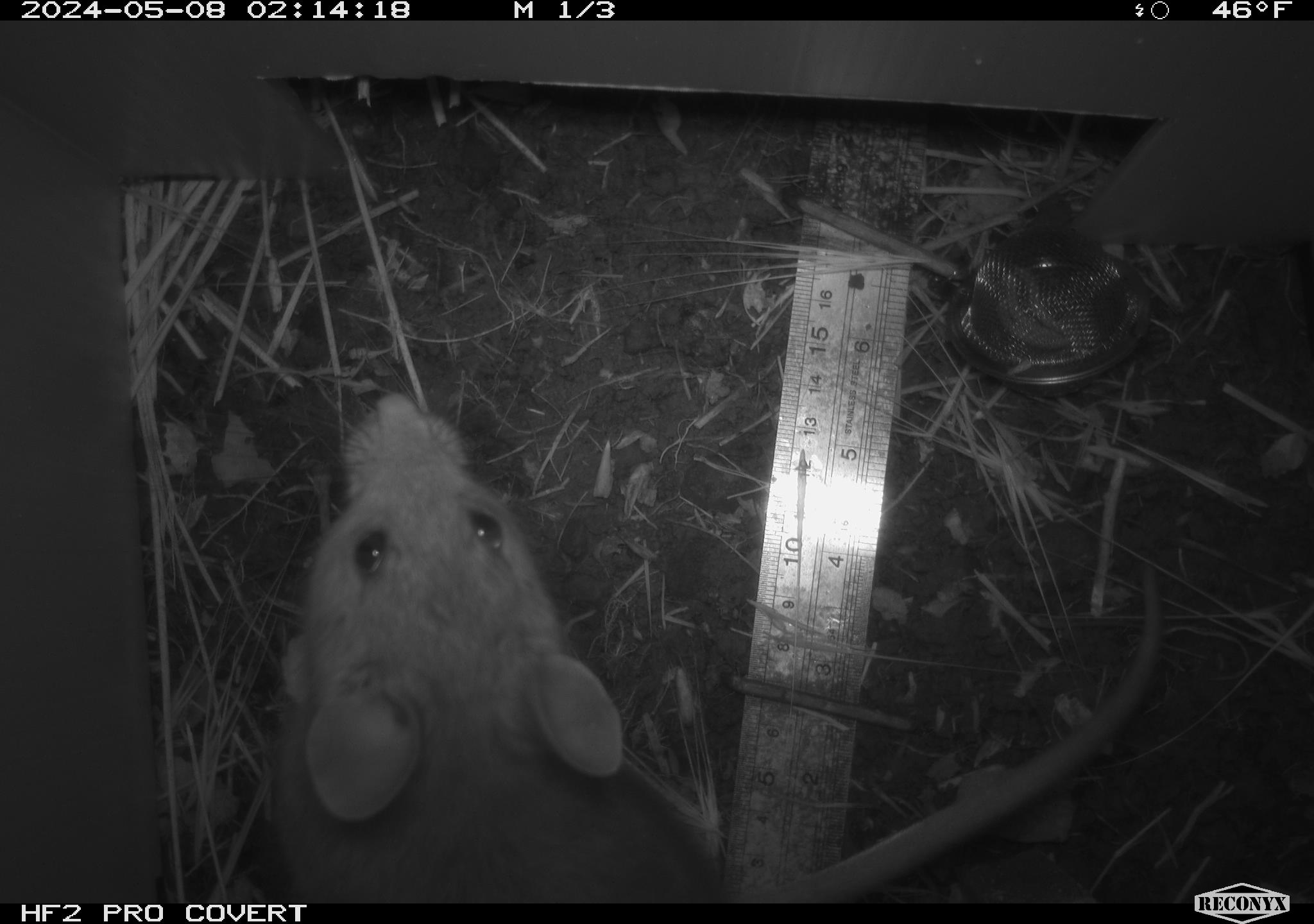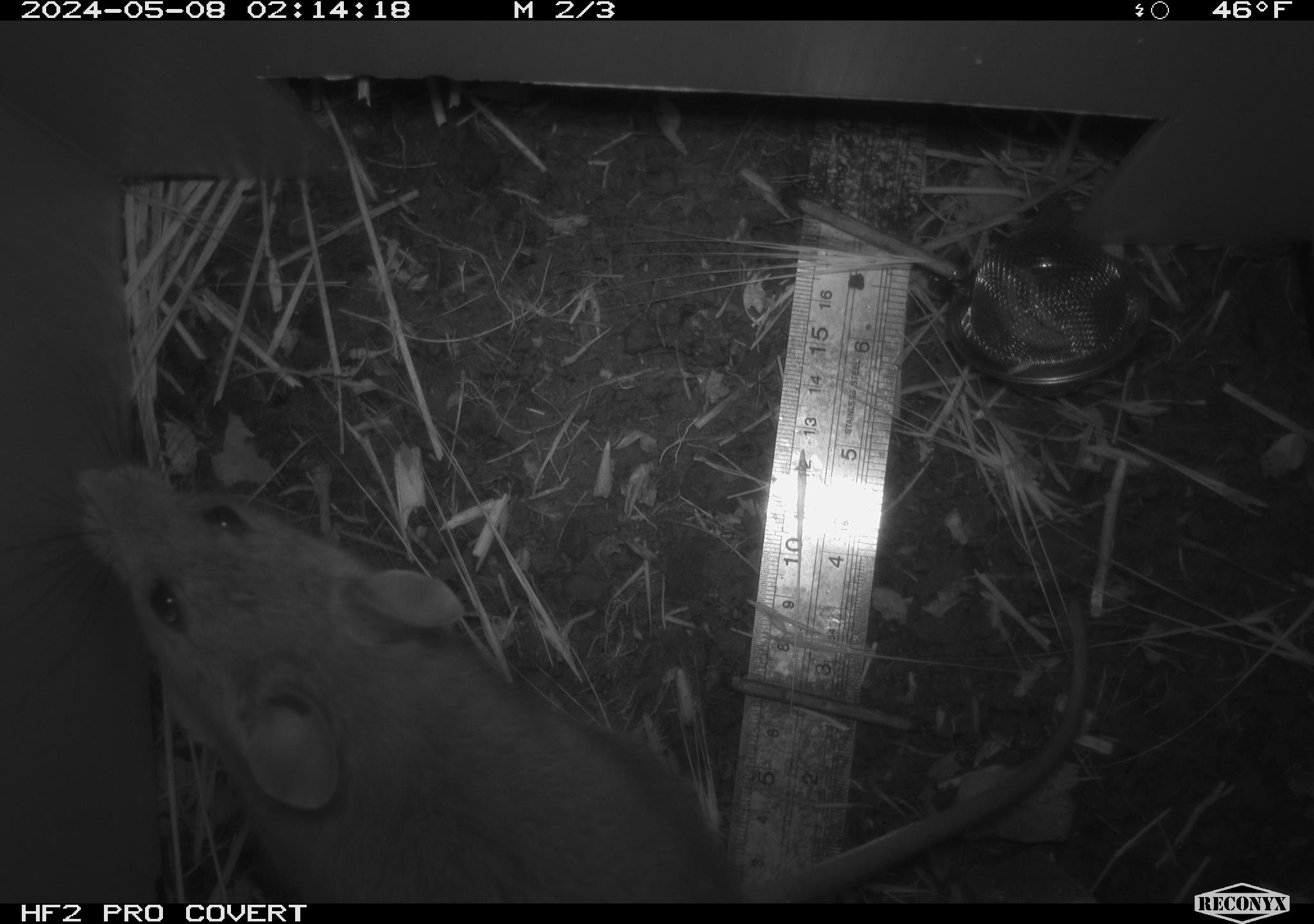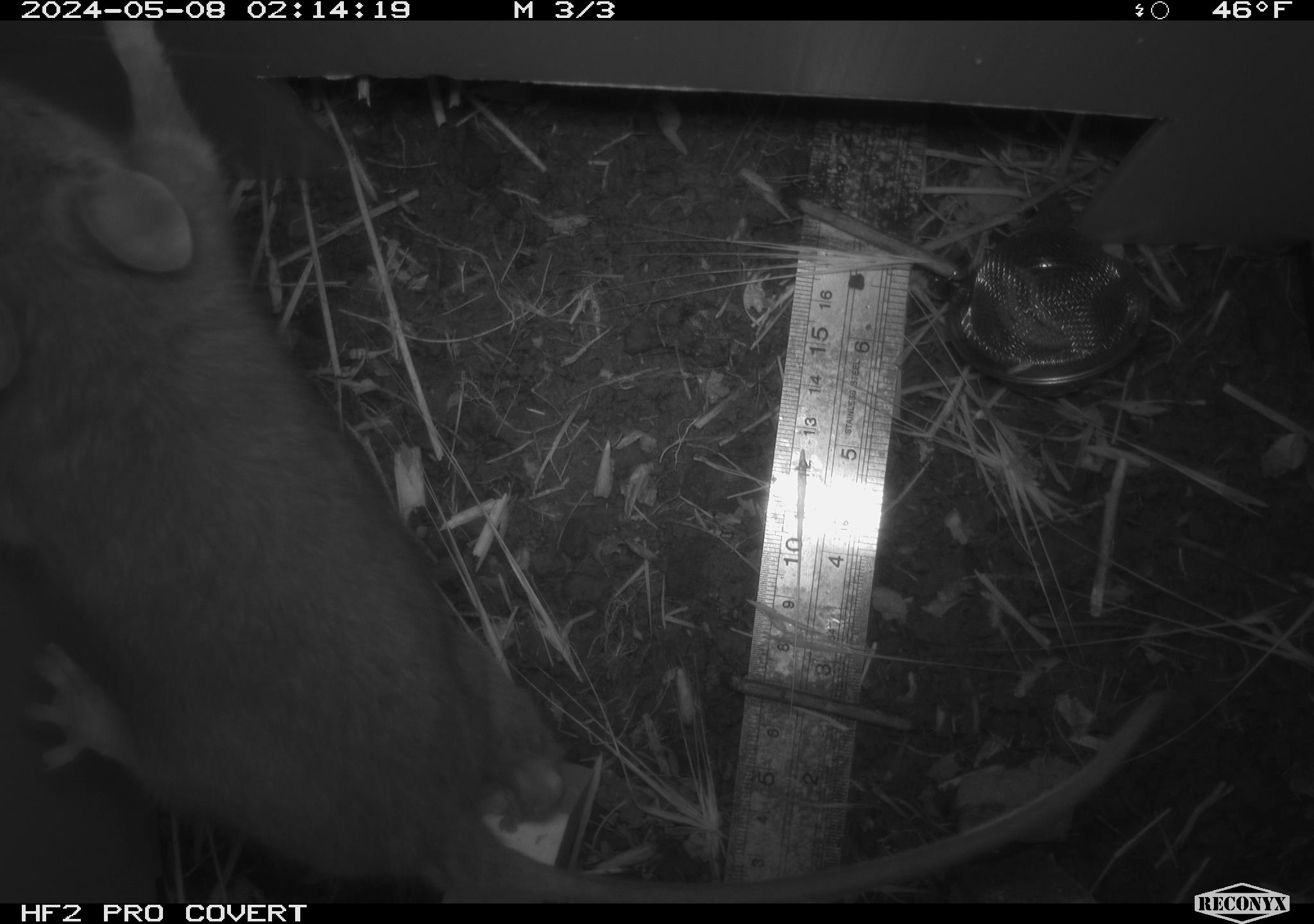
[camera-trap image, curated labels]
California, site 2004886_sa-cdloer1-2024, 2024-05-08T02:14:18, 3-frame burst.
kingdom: Animalia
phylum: Chordata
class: Mammalia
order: Rodentia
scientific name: Rodentia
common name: woodrat or rat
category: woodrat or rat species